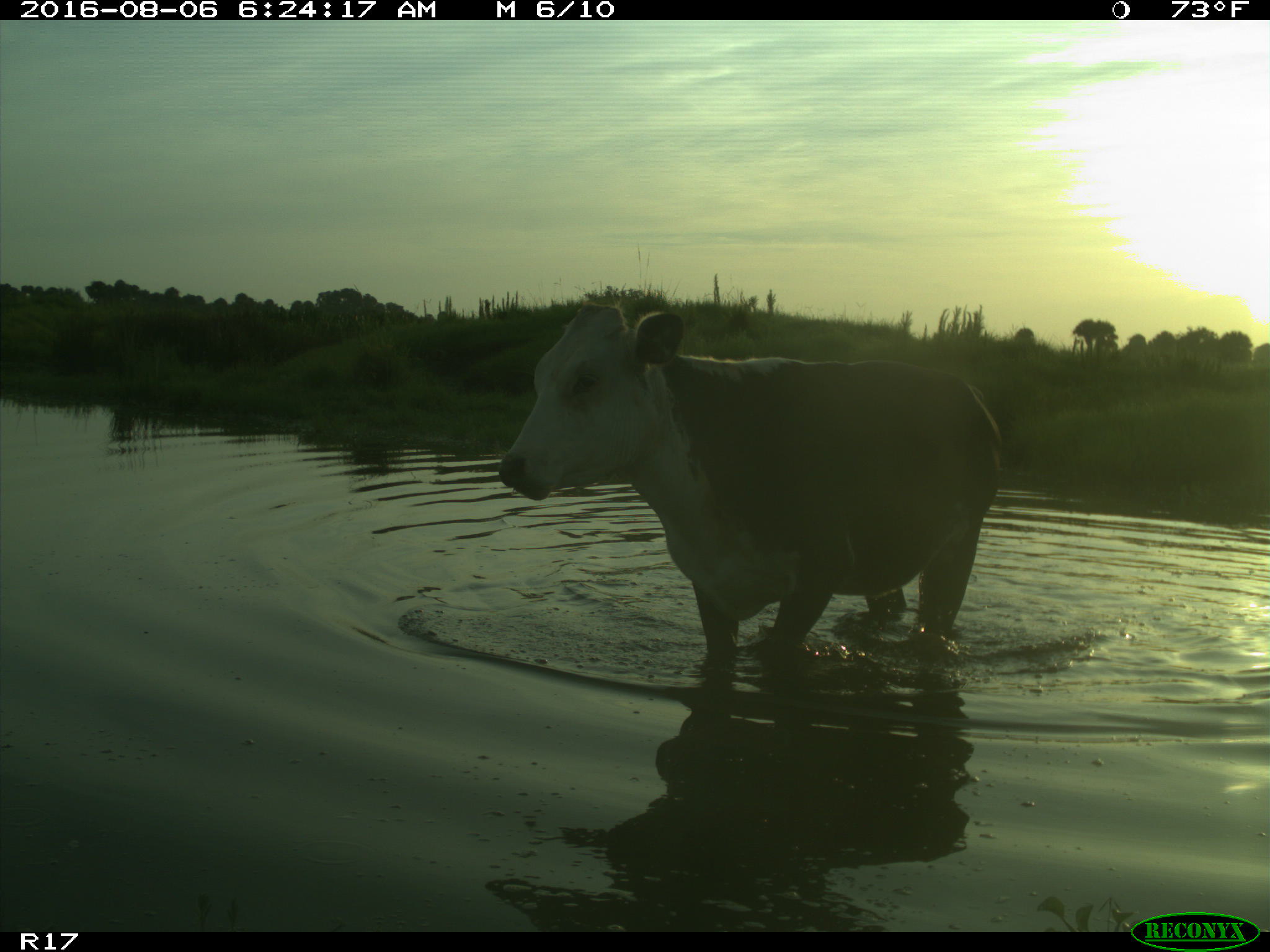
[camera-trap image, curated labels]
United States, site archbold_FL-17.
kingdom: Animalia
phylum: Chordata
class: Mammalia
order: Artiodactyla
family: Bovidae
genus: Bos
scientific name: Bos taurus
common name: domestic cow